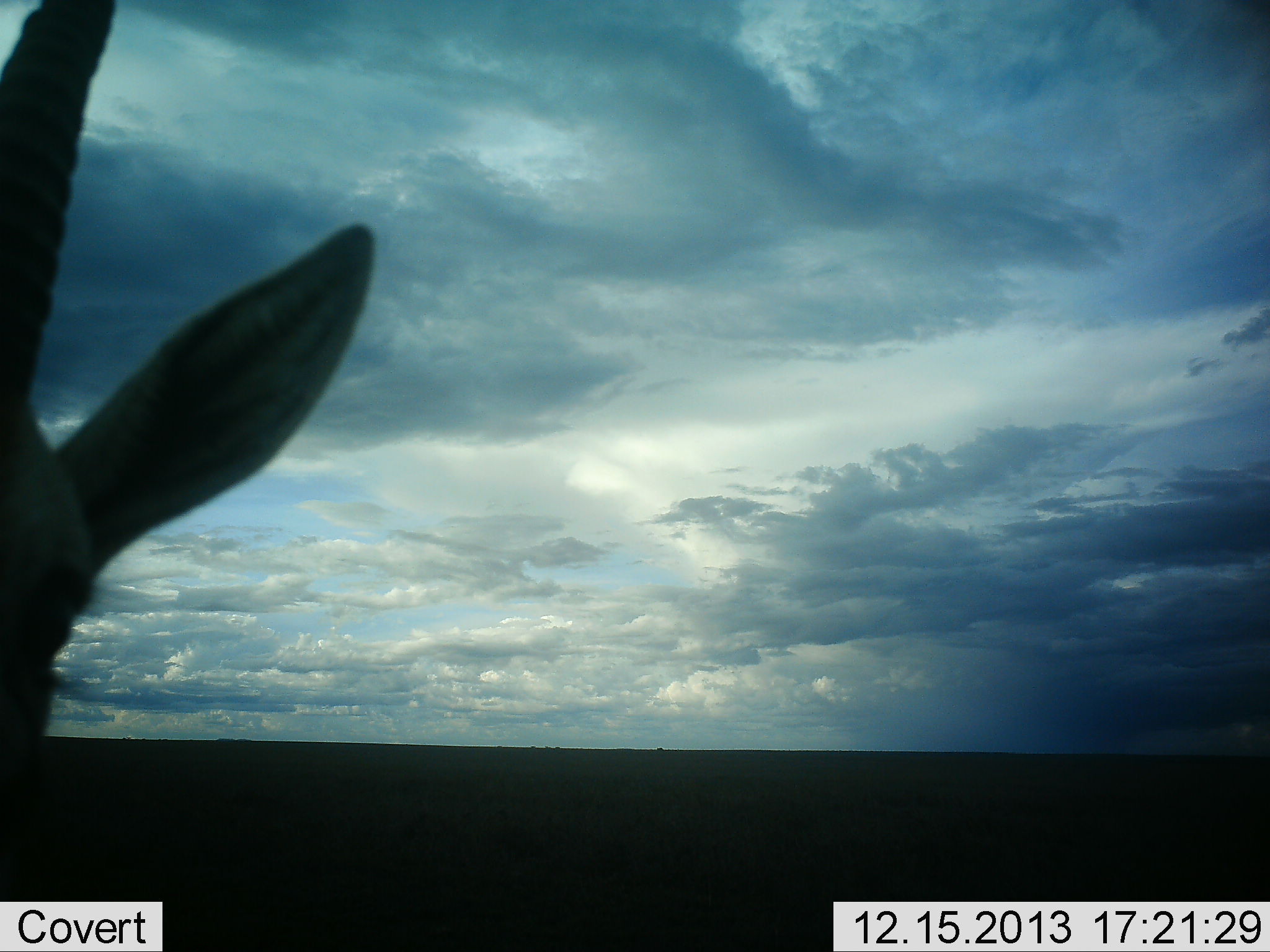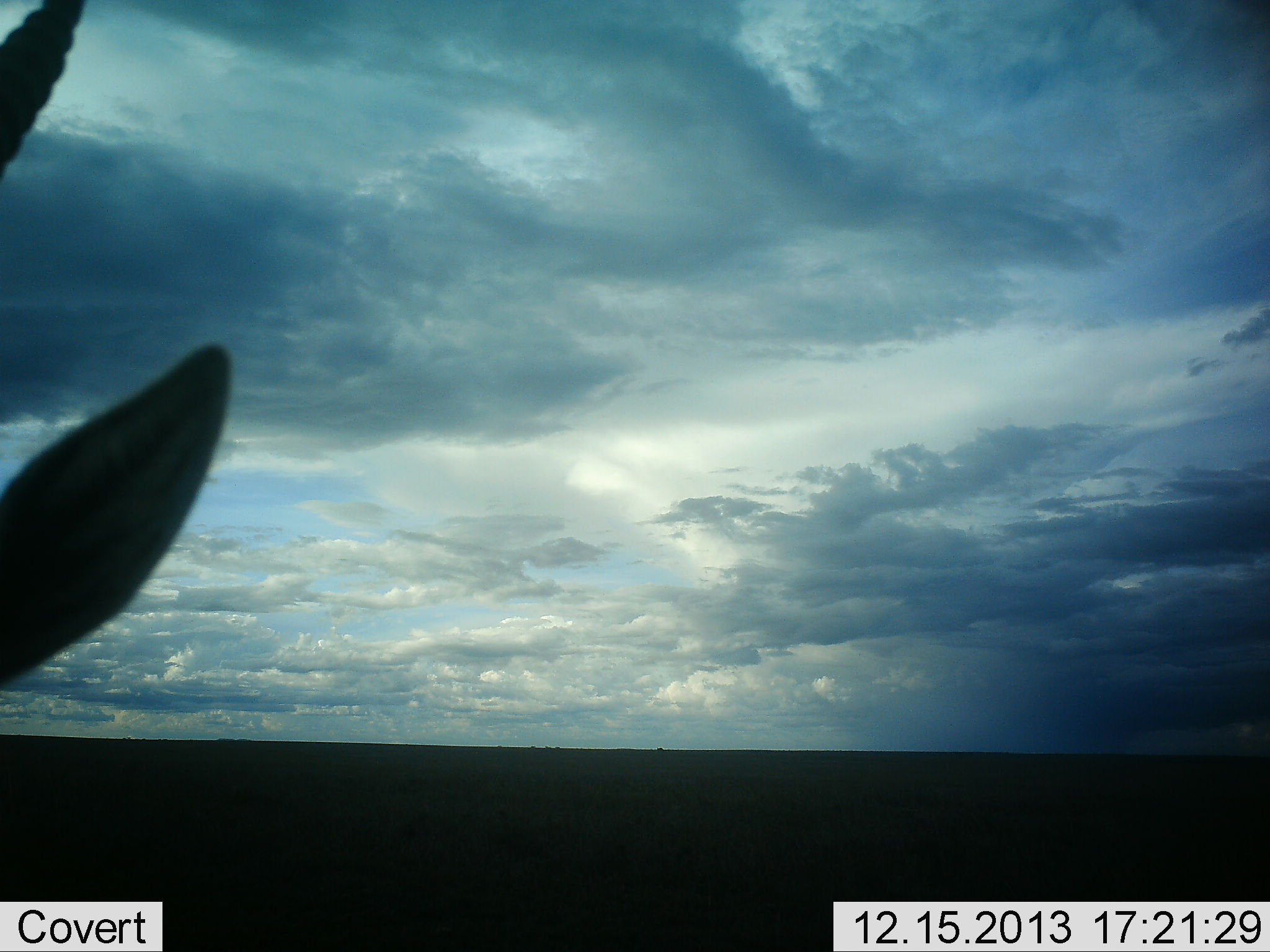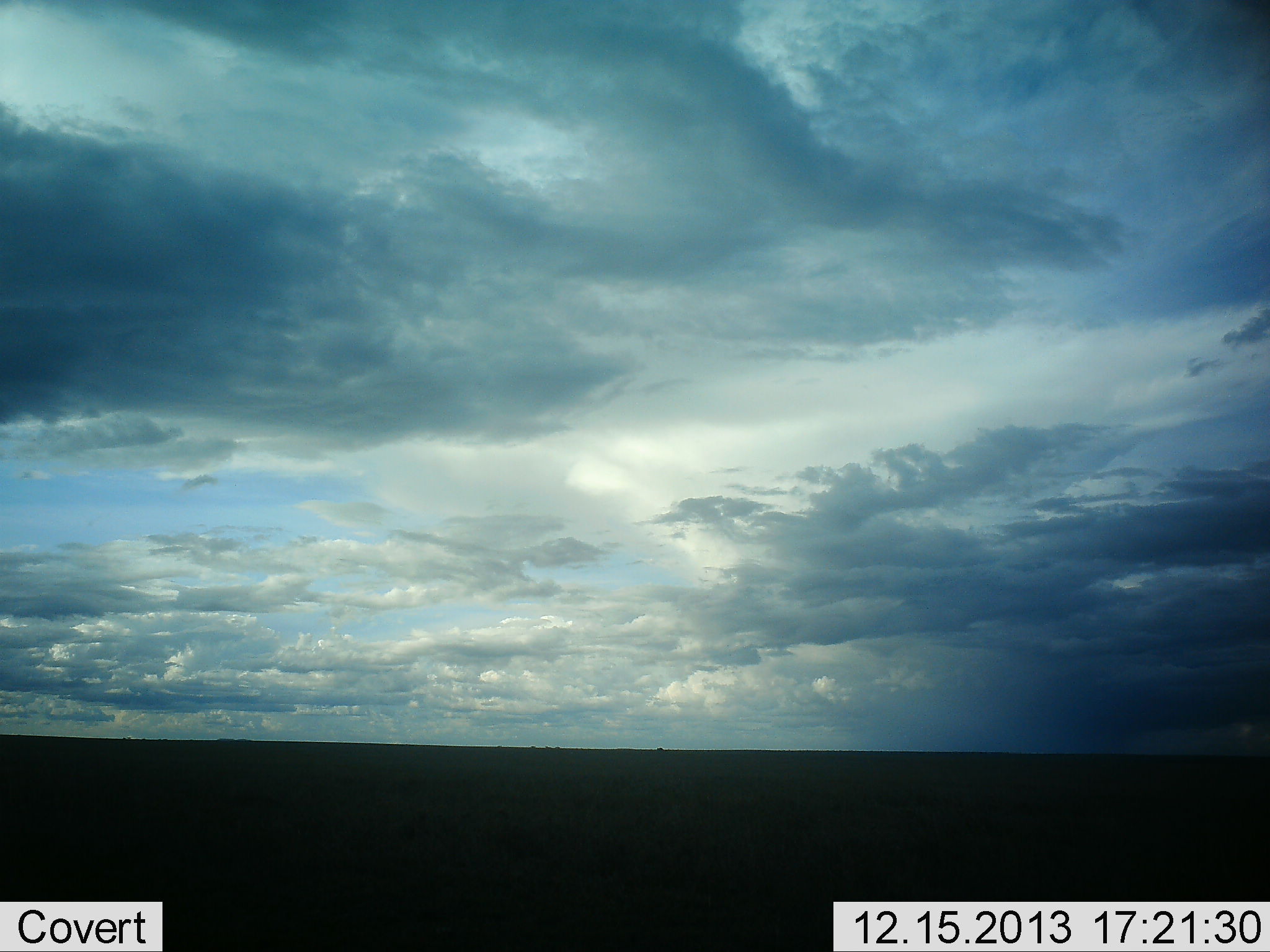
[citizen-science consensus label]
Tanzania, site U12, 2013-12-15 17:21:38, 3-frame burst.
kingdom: Animalia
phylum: Chordata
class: Mammalia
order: Artiodactyla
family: Bovidae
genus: Eudorcas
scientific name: Eudorcas thomsonii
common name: thomson's gazelle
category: gazellethomsons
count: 1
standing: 100%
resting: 0%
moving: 0%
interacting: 0%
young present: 0%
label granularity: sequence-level